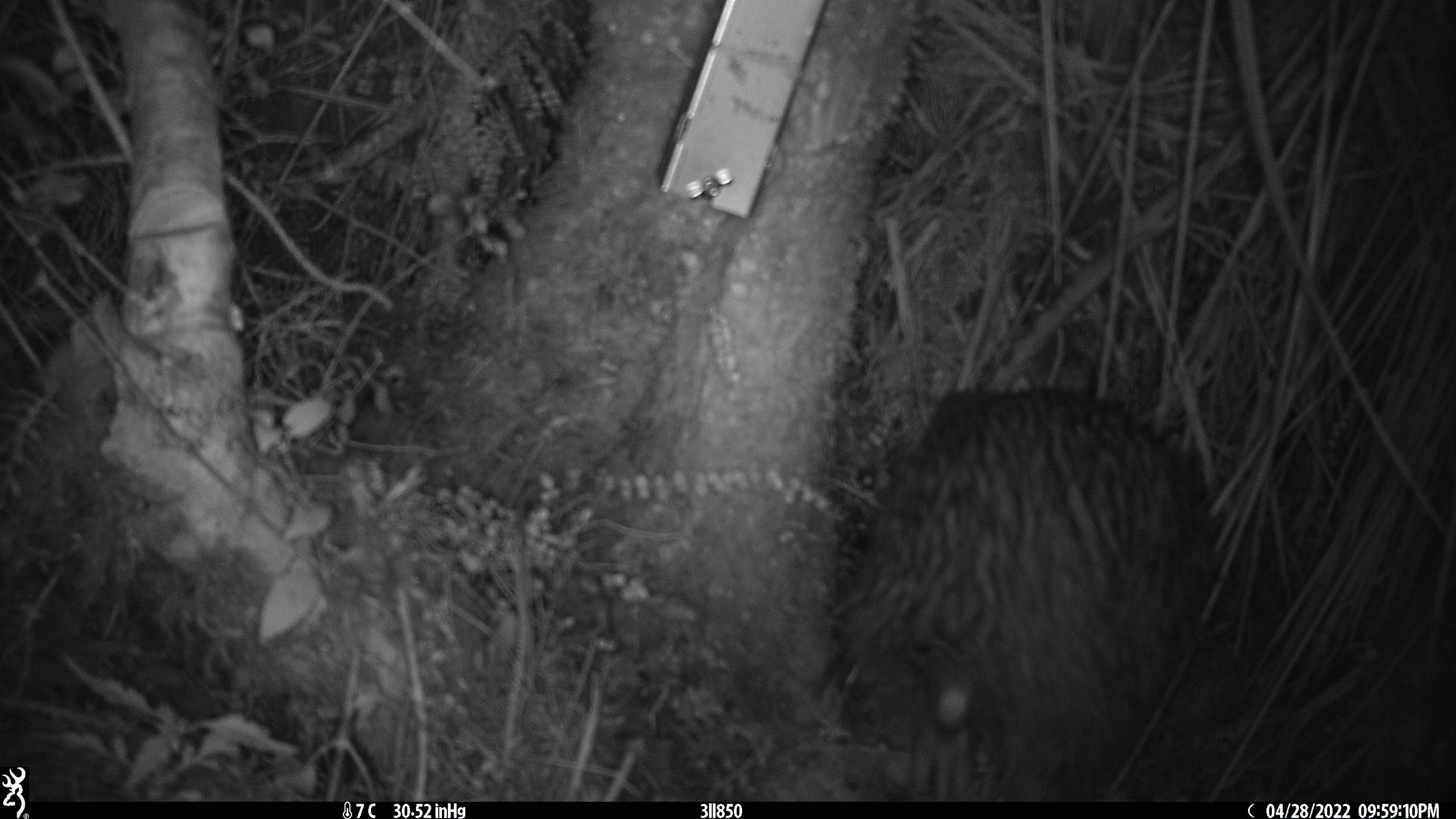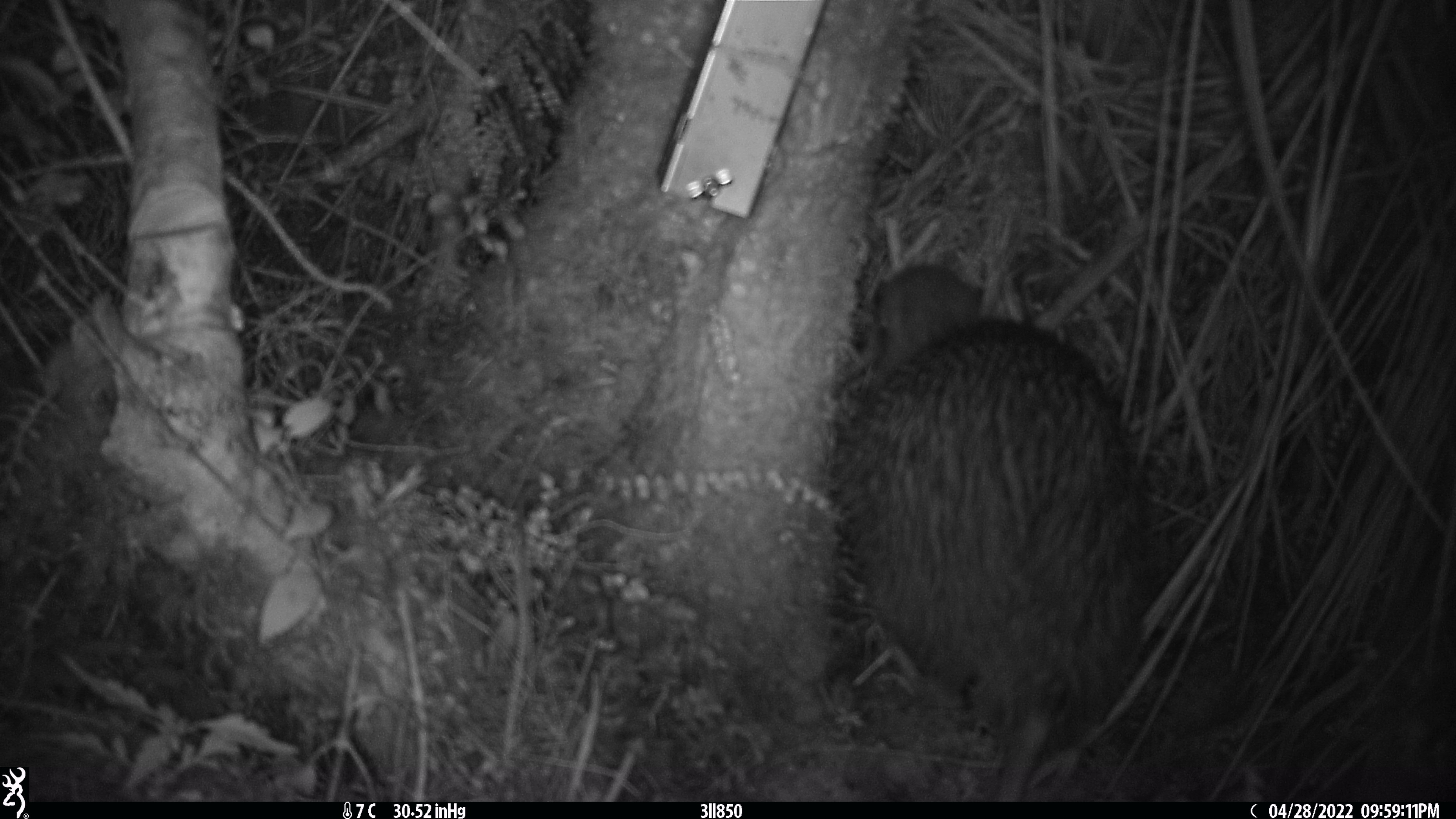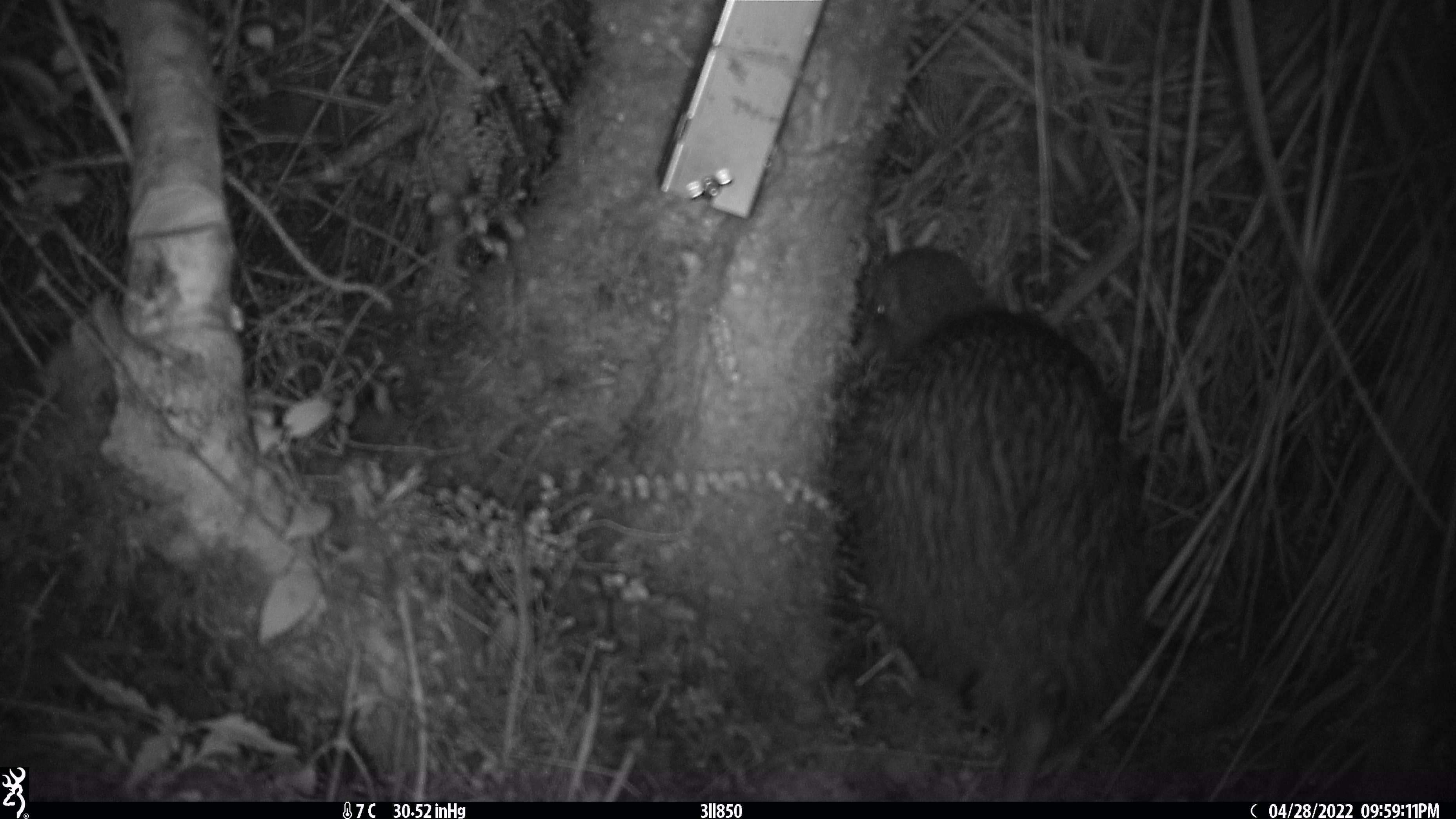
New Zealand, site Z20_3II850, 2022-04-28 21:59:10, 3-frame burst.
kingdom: Animalia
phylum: Chordata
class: Aves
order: Apterygiformes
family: Apterygidae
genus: Apteryx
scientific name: Apteryx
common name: kiwi